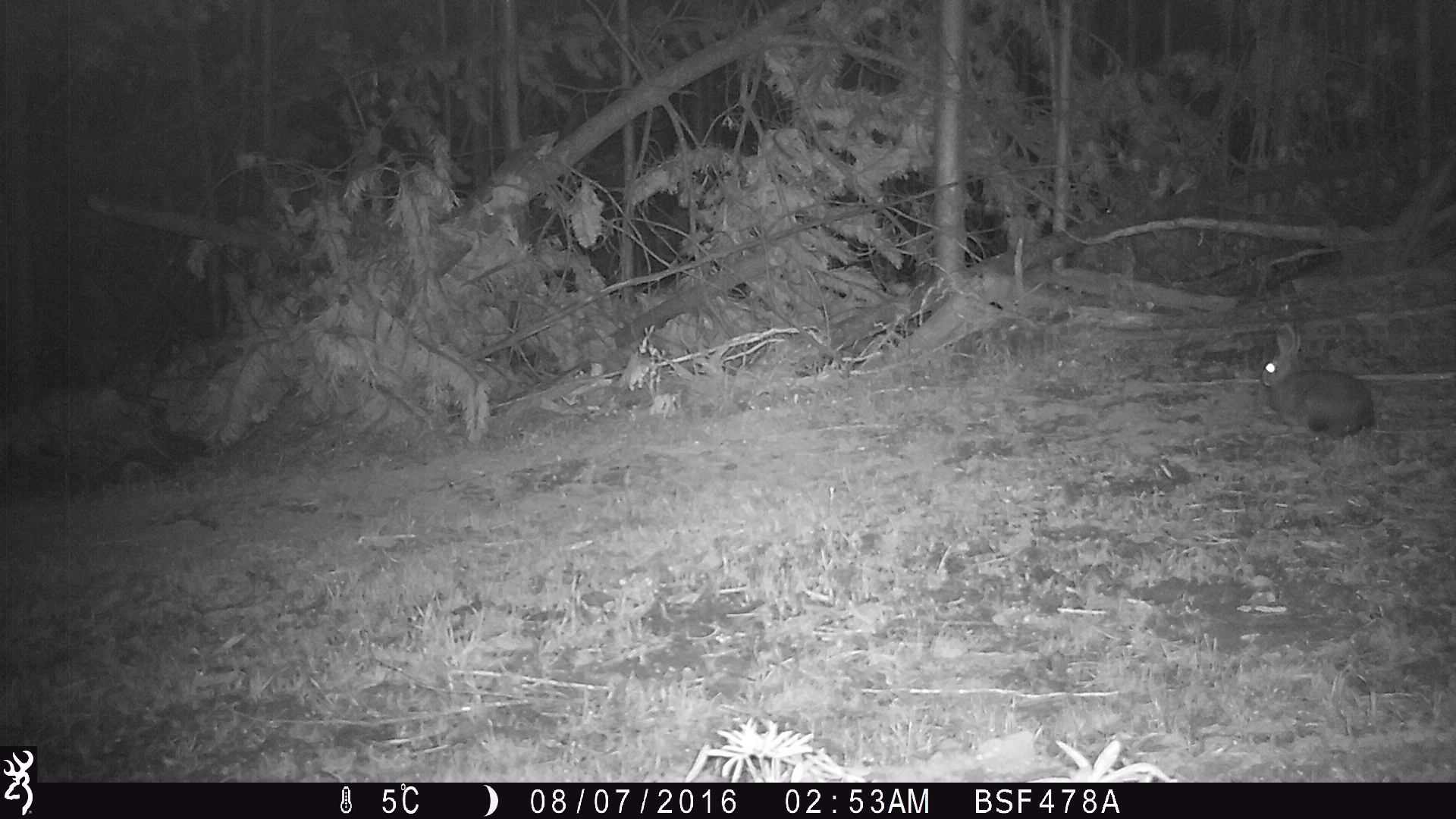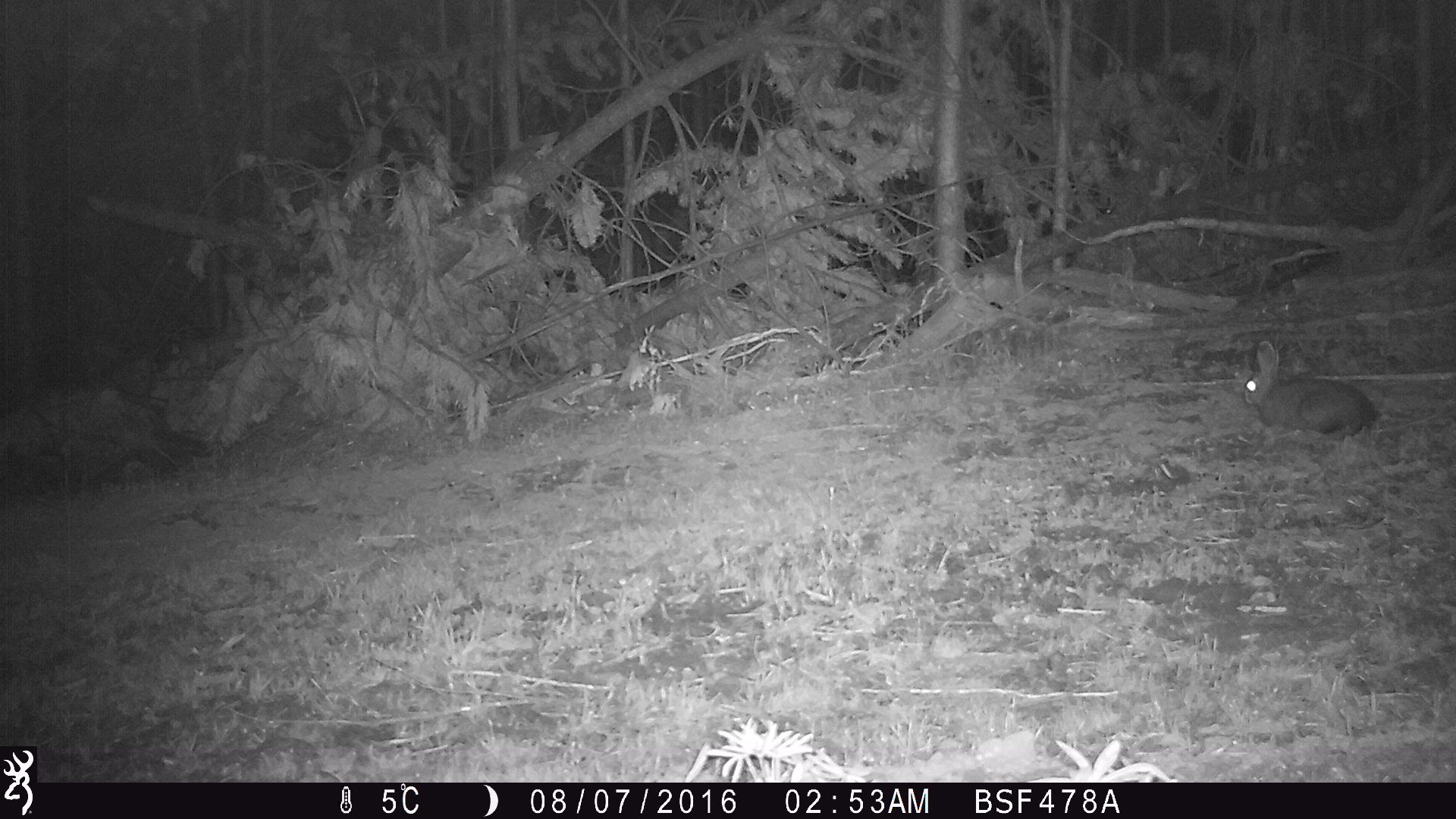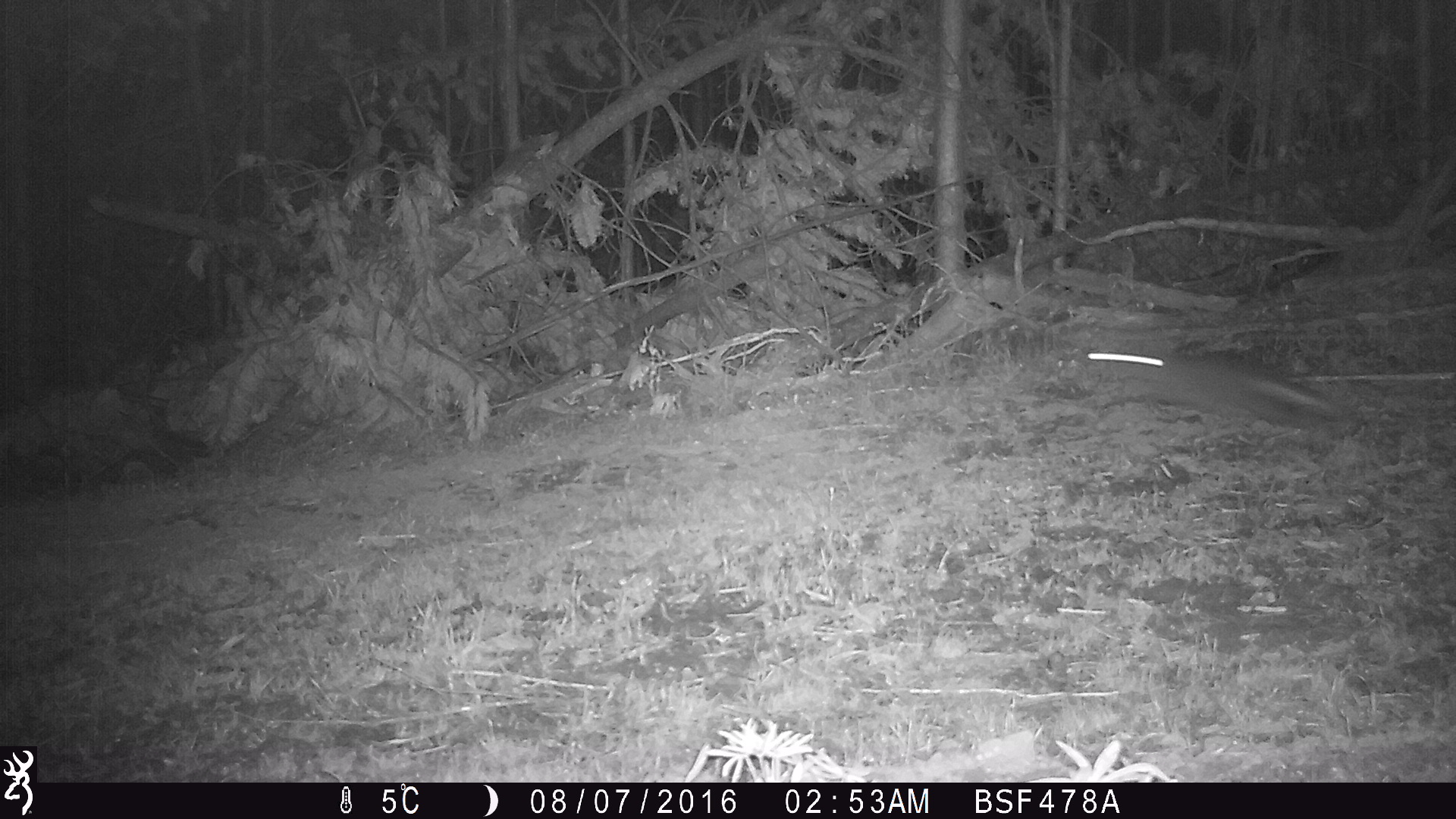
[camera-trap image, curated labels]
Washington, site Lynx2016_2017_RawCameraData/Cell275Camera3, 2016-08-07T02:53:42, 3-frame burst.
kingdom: Animalia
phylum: Chordata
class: Mammalia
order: Lagomorpha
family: Leporidae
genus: Lepus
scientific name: Lepus americanus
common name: snowshoe hare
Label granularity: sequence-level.